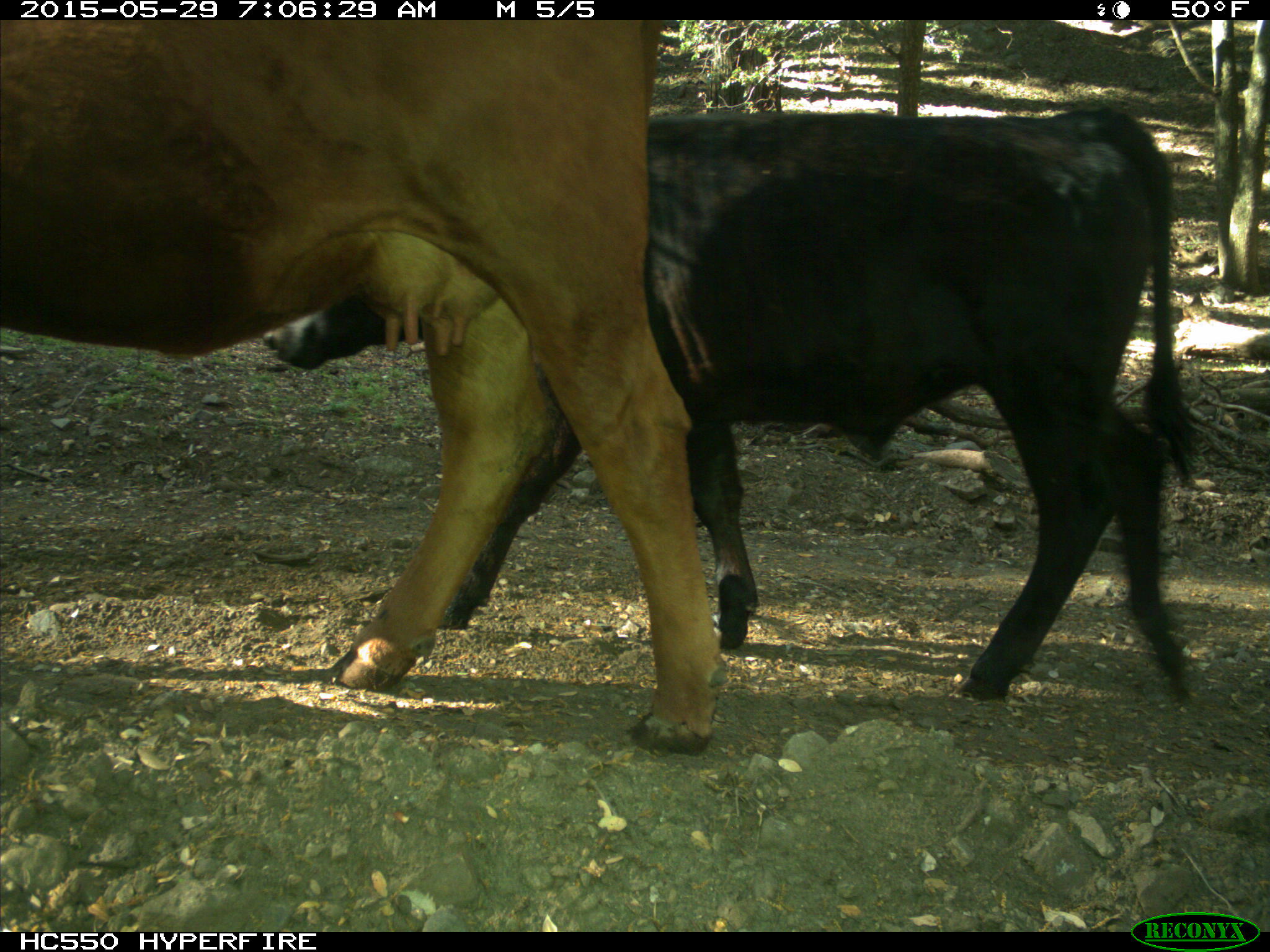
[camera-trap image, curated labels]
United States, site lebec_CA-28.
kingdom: Animalia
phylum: Chordata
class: Mammalia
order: Artiodactyla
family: Bovidae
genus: Bos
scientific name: Bos taurus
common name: domestic cow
Bos taurus (domestic cow).